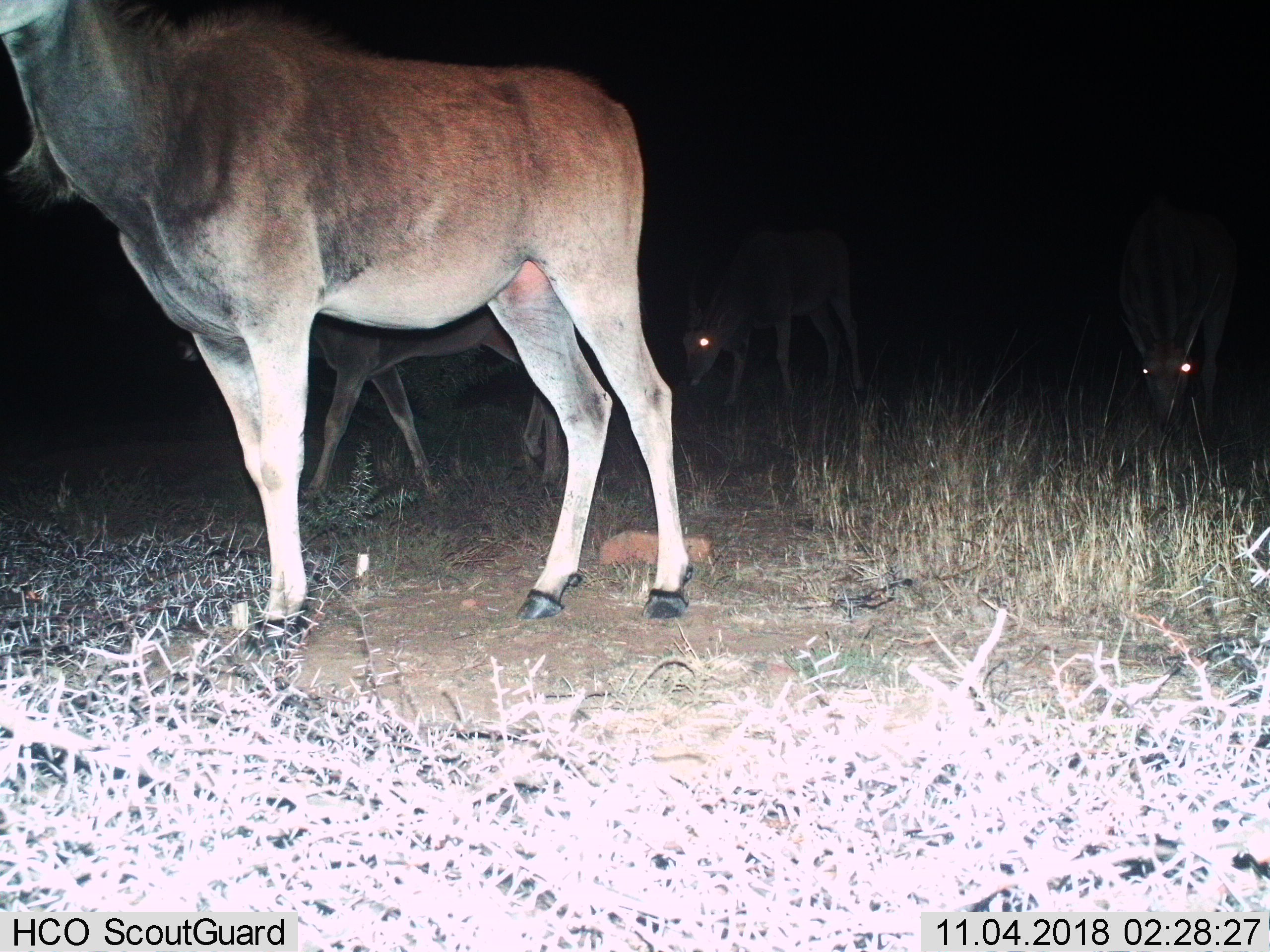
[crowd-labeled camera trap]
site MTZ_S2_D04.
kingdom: Animalia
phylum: Chordata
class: Mammalia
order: Artiodactyla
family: Bovidae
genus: Tragelaphus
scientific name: Tragelaphus oryx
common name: eland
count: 4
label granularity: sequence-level